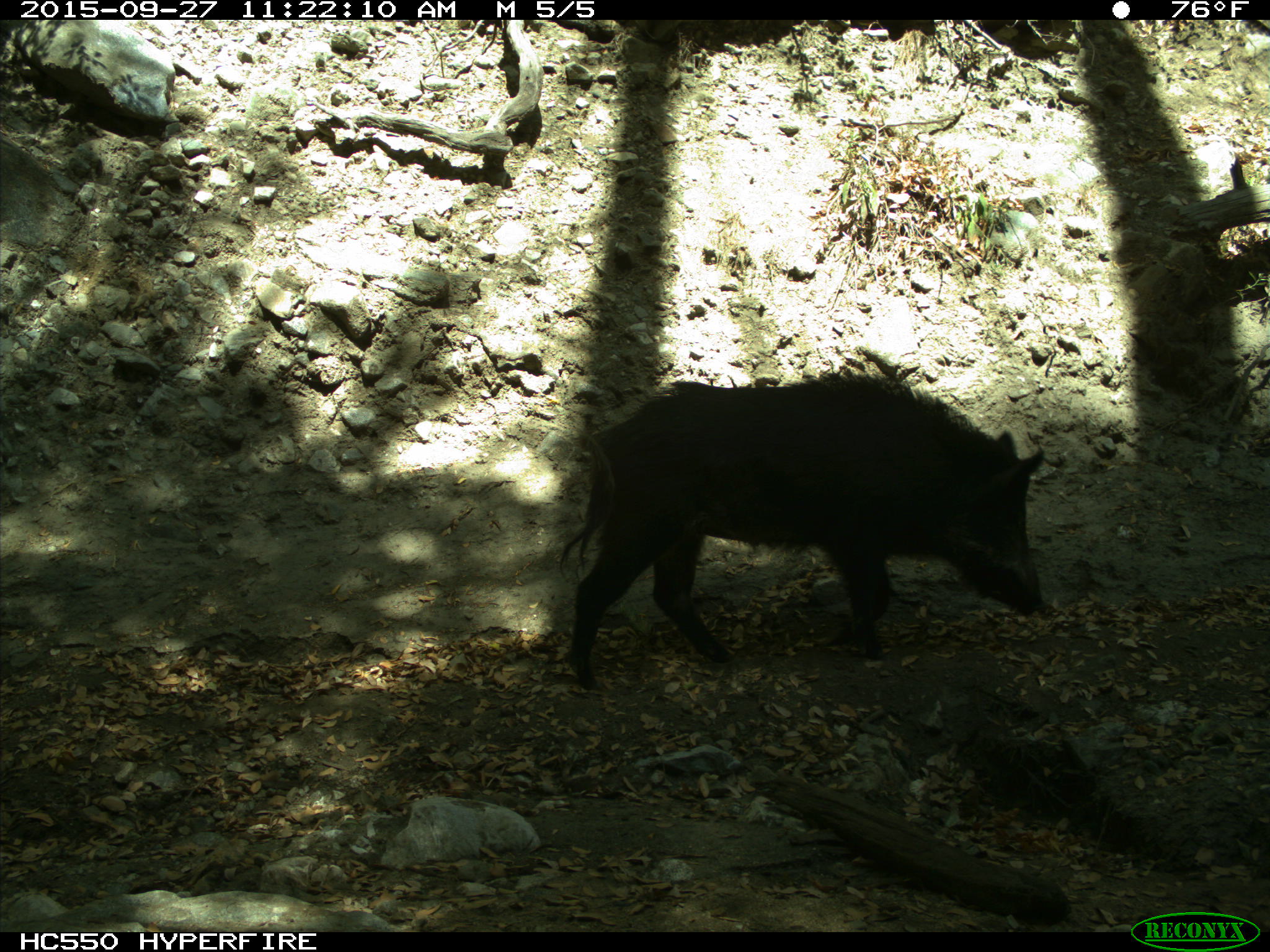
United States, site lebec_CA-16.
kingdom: Animalia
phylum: Chordata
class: Mammalia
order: Artiodactyla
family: Suidae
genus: Sus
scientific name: Sus scrofa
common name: wild boar